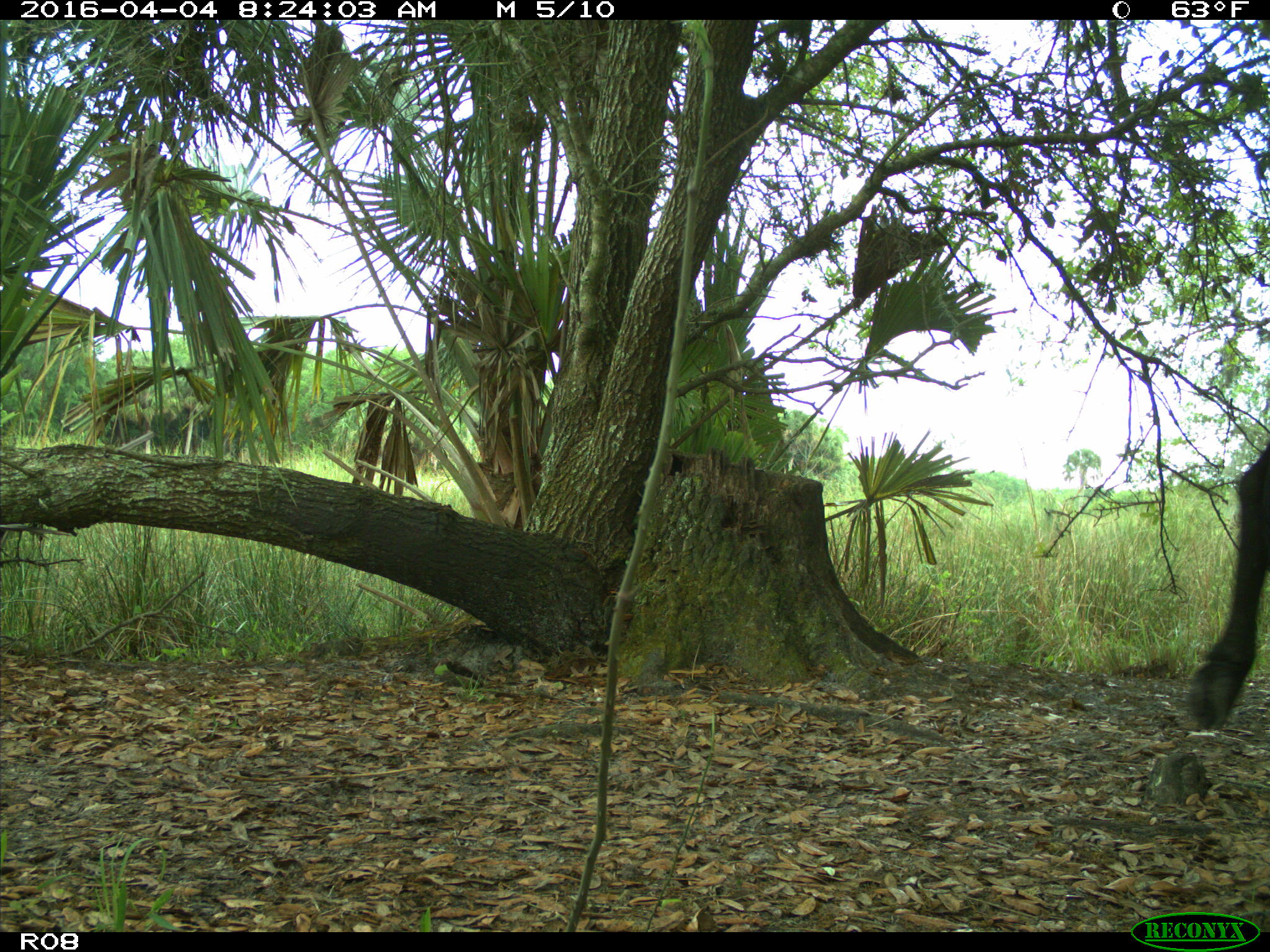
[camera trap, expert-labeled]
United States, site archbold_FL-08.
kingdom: Animalia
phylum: Chordata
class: Mammalia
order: Artiodactyla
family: Bovidae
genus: Bos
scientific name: Bos taurus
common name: domestic cow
Bos taurus (domestic cow).